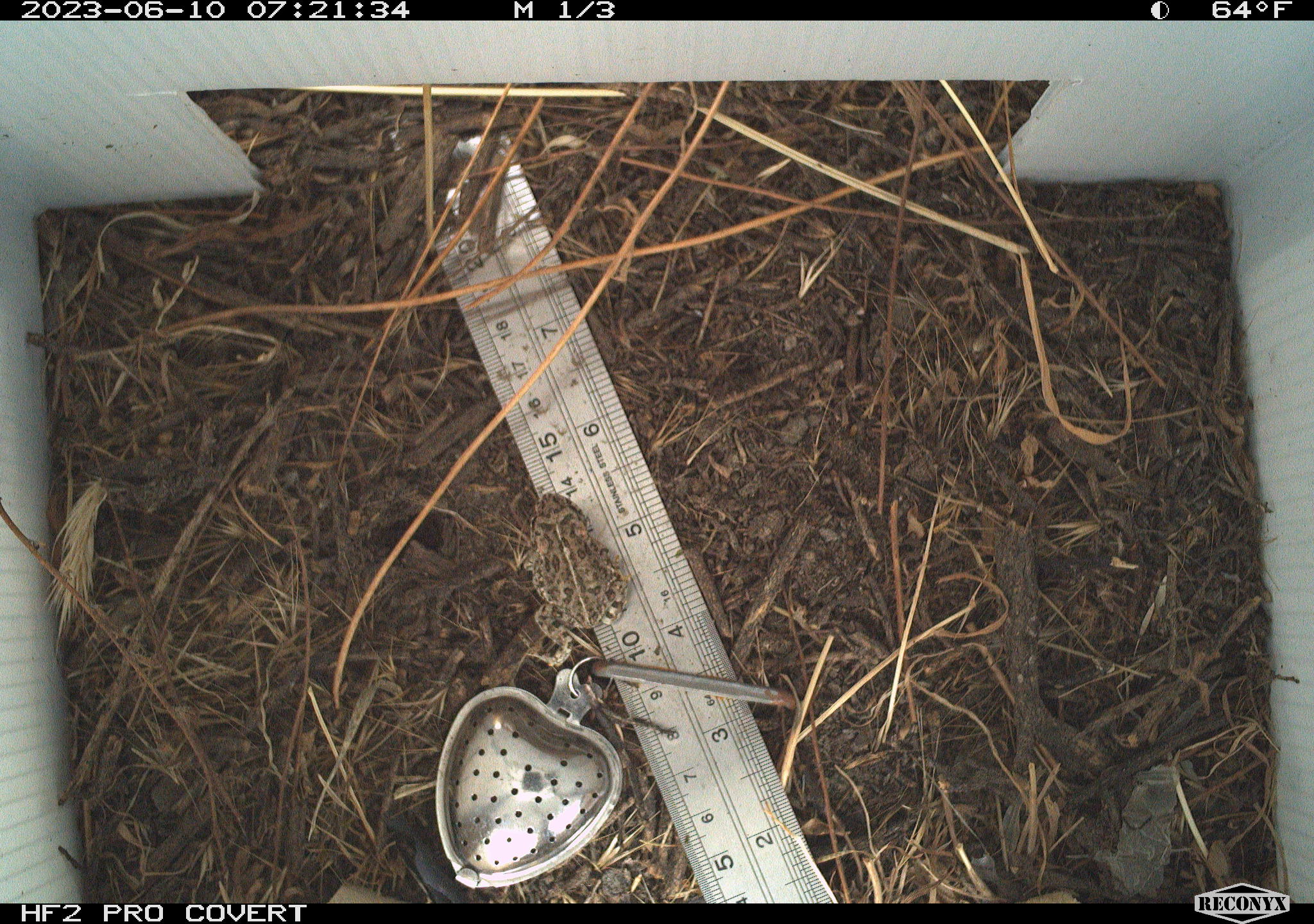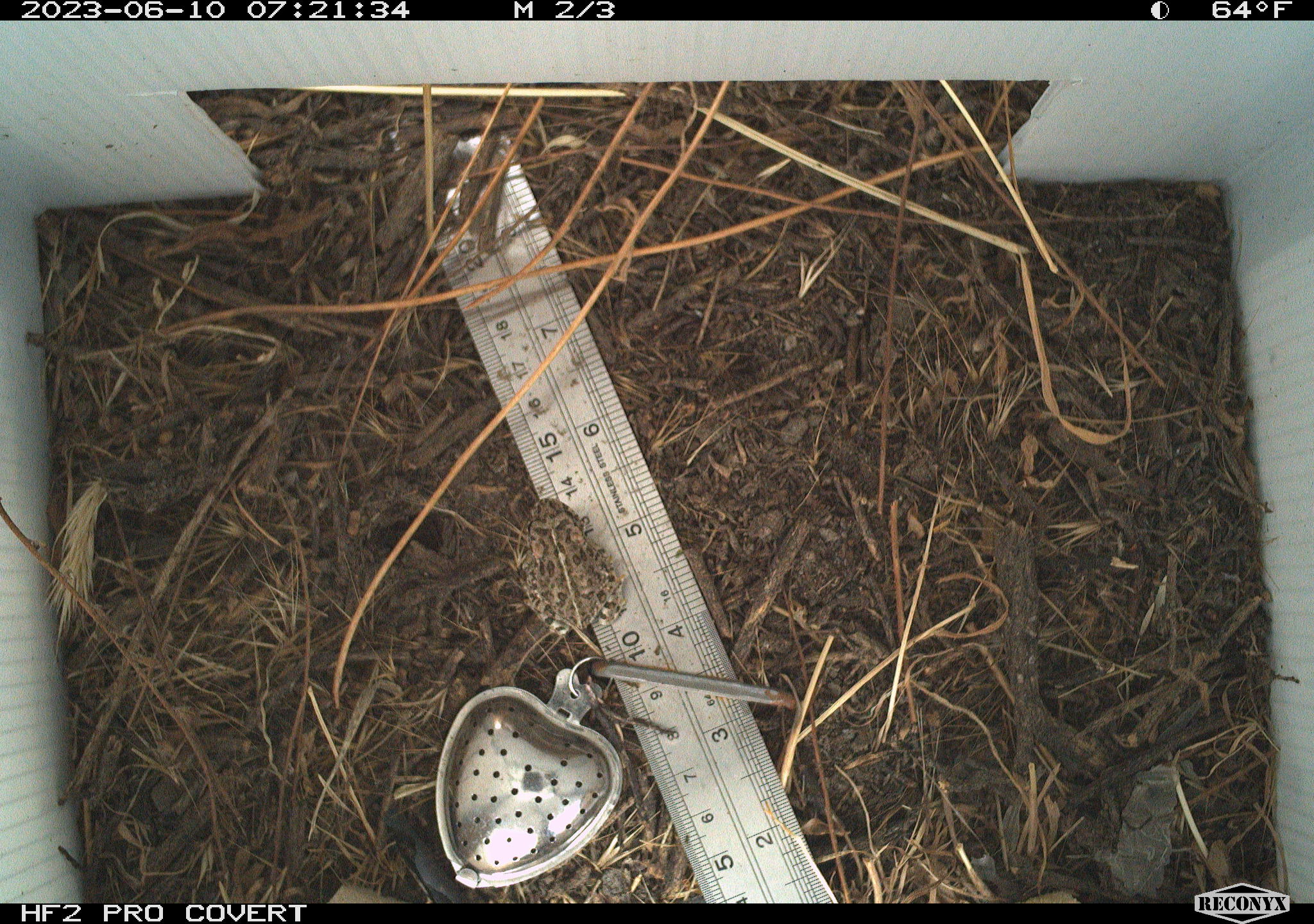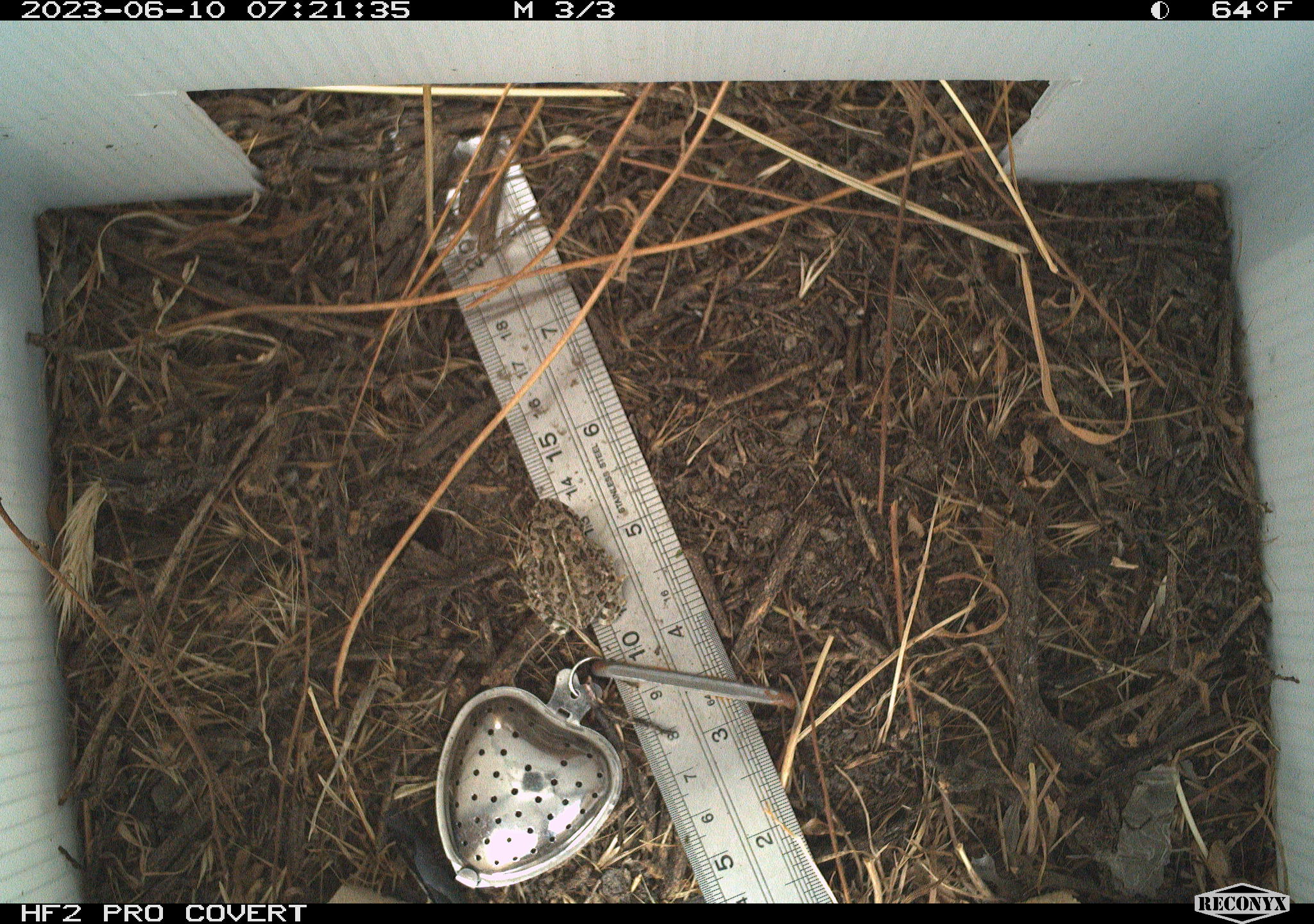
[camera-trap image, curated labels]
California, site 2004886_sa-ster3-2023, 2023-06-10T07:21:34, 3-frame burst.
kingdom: Animalia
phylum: Chordata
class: Amphibia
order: Anura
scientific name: Anura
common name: frogs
Frogs (Anura).